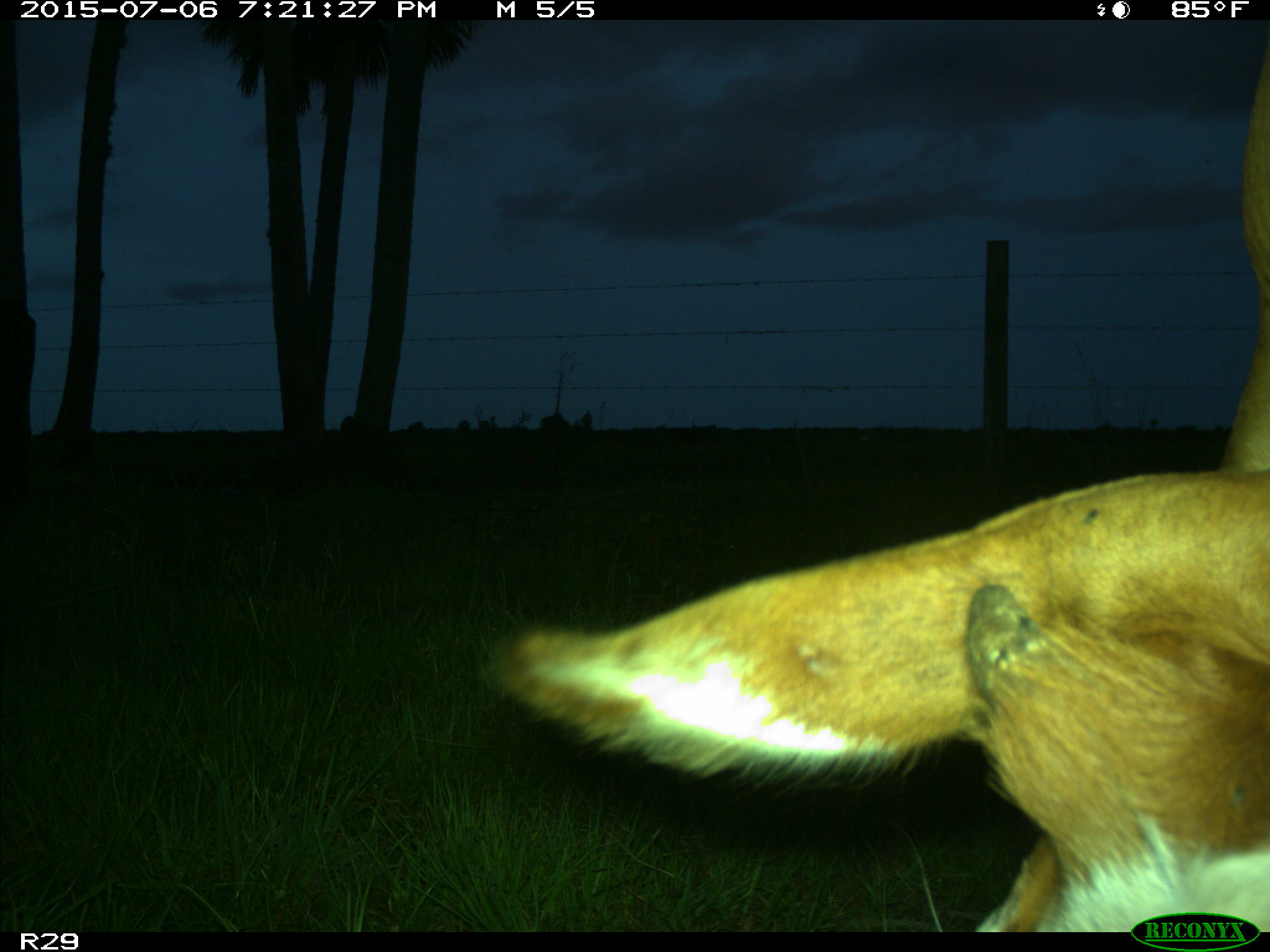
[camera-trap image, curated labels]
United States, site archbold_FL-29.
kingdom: Animalia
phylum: Chordata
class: Mammalia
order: Artiodactyla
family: Bovidae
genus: Bos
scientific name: Bos taurus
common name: domestic cow